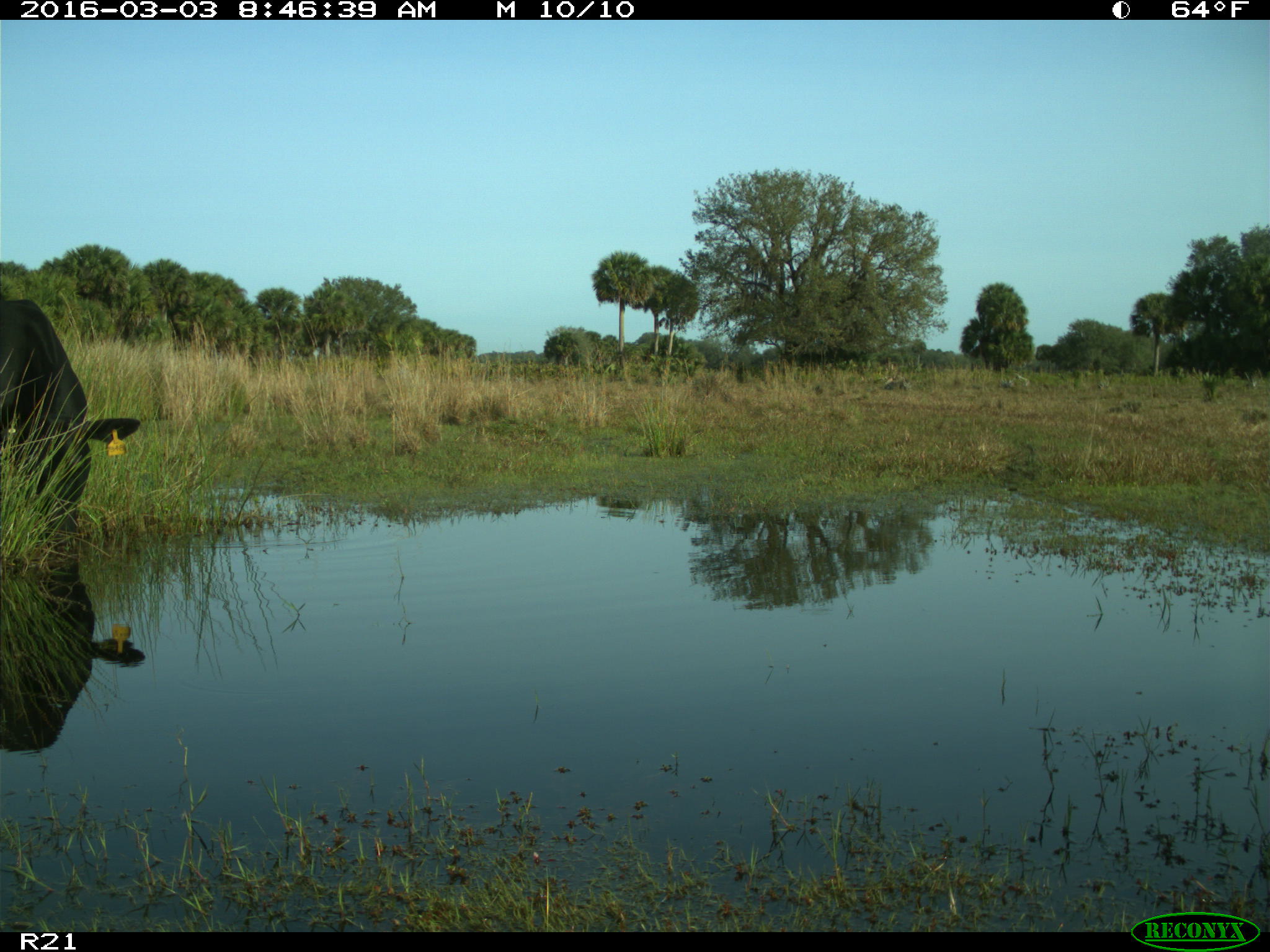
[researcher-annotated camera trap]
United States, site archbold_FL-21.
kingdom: Animalia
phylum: Chordata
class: Mammalia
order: Artiodactyla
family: Bovidae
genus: Bos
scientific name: Bos taurus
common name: domestic cow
Bos taurus (domestic cow).